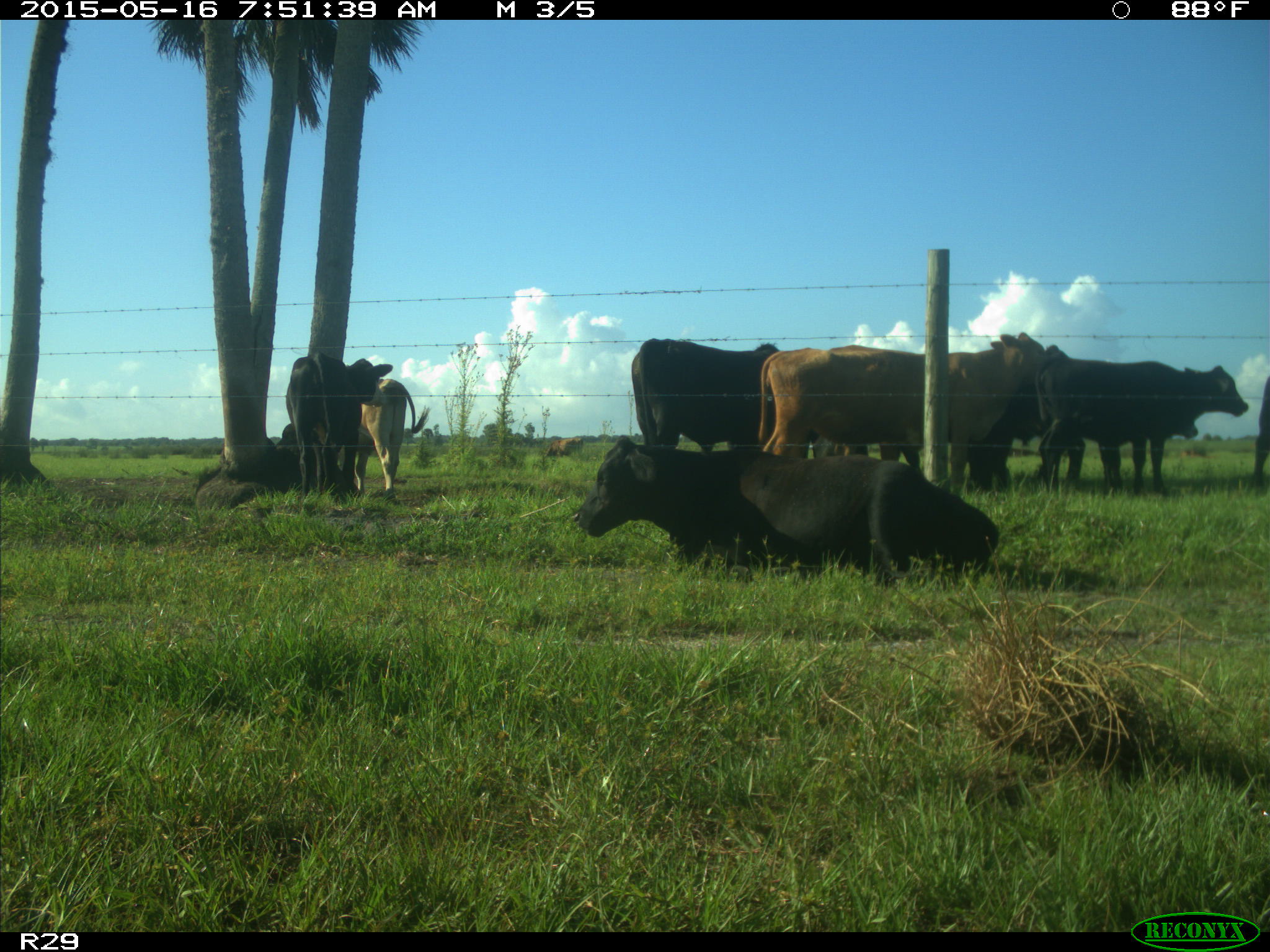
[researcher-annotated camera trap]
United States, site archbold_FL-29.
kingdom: Animalia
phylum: Chordata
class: Mammalia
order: Artiodactyla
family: Bovidae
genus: Bos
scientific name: Bos taurus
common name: domestic cow